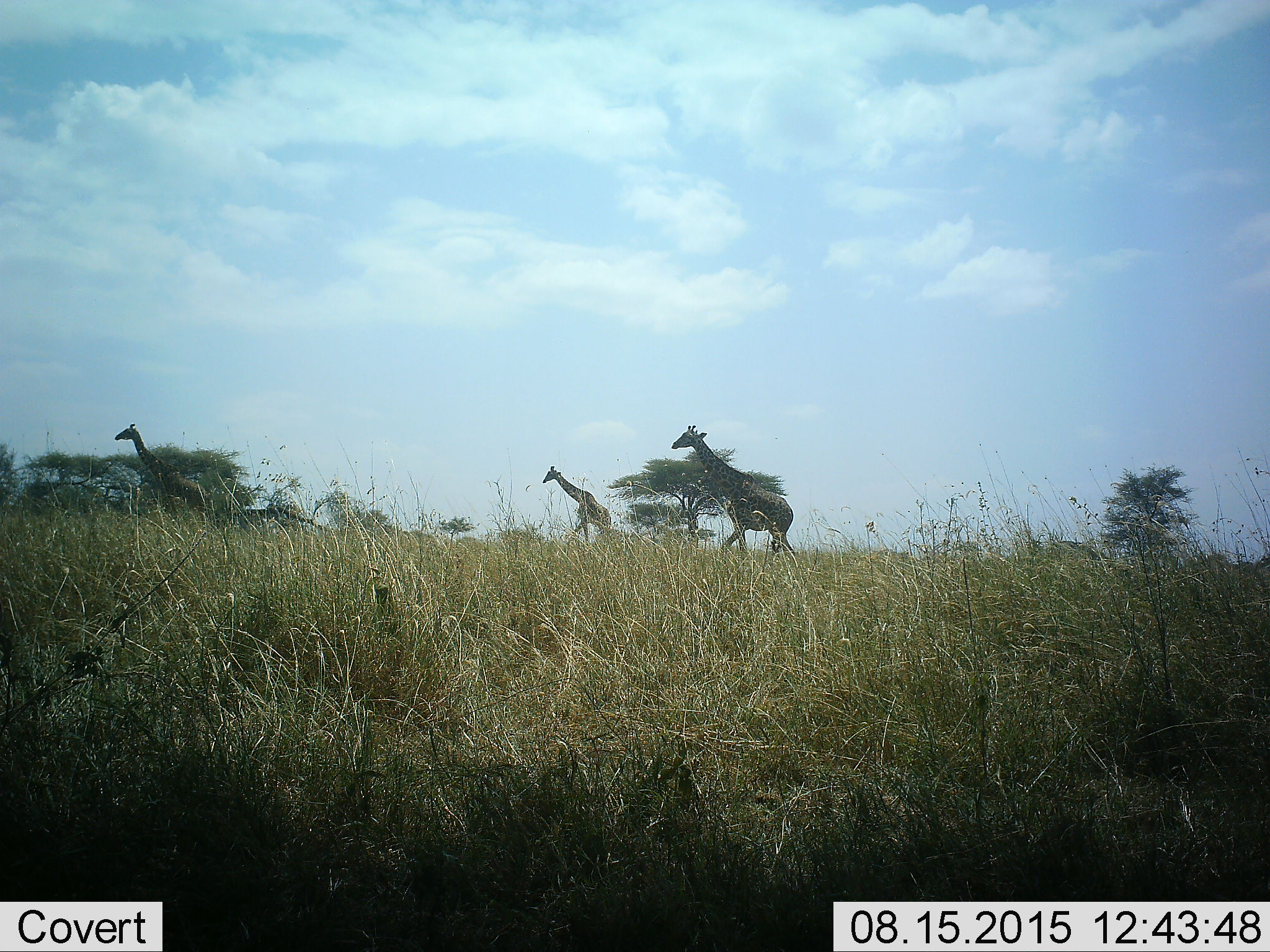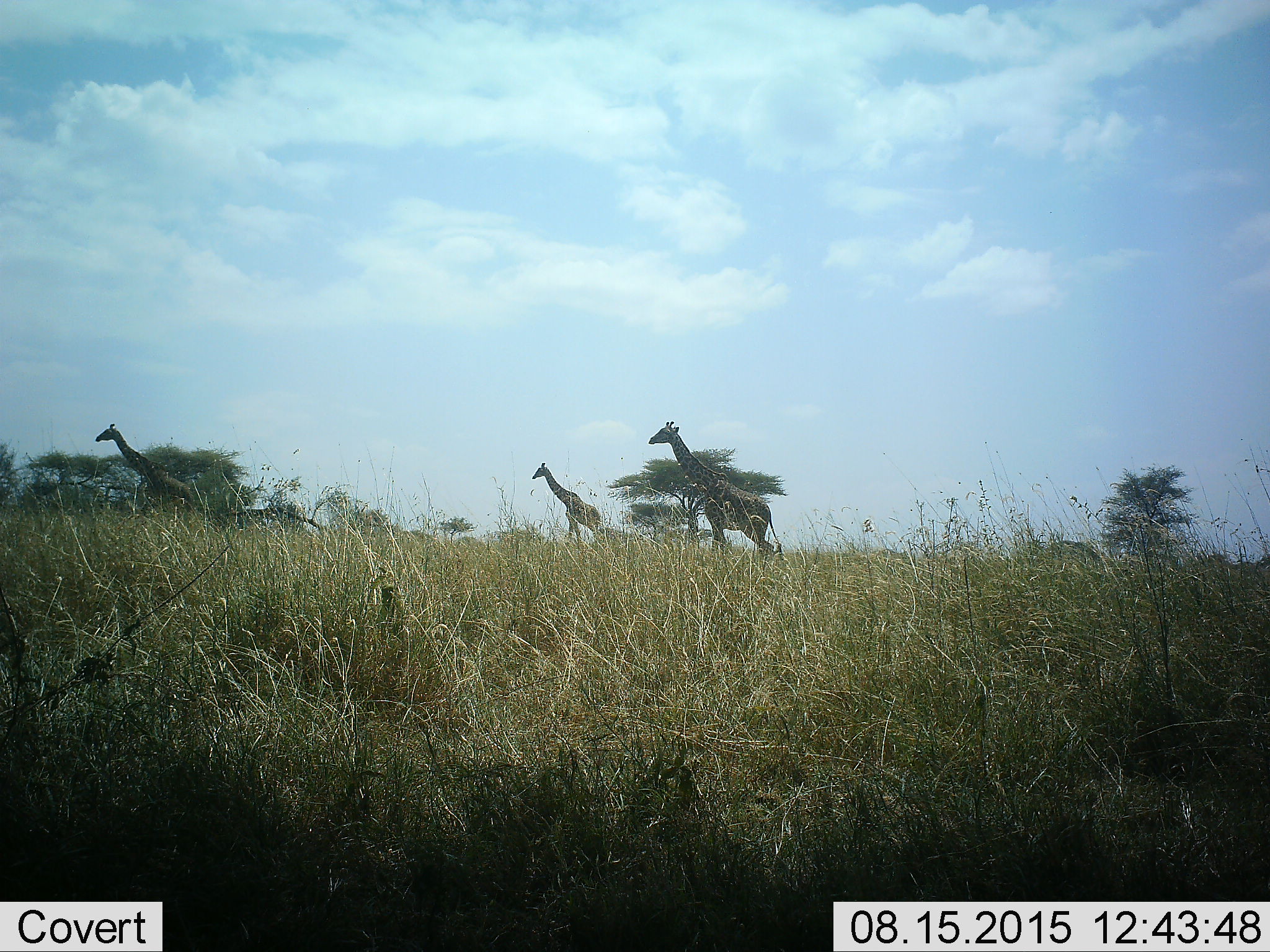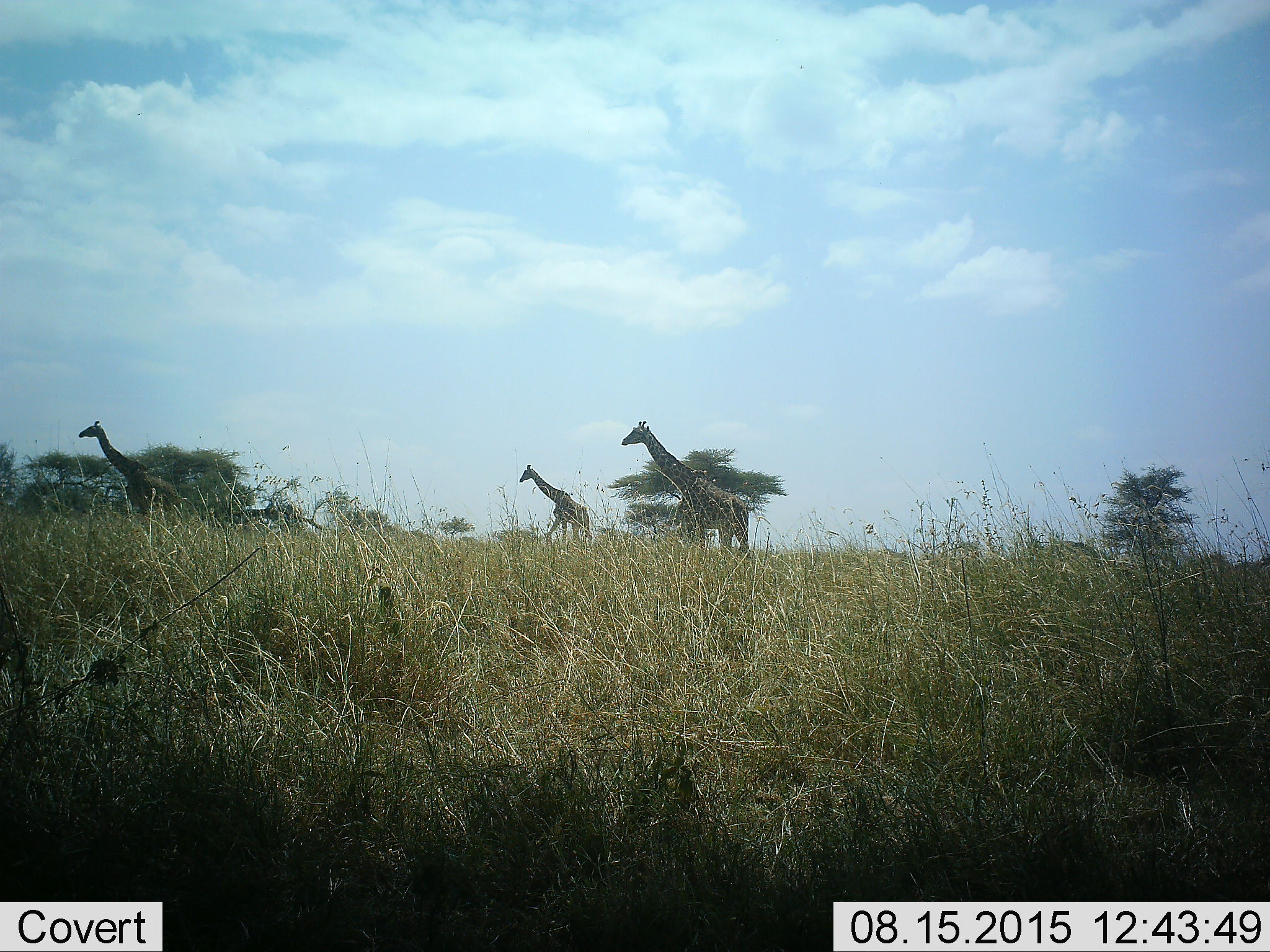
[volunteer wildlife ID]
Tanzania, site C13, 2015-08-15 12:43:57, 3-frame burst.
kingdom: Animalia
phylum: Chordata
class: Mammalia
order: Artiodactyla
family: Giraffidae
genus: Giraffa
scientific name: Giraffa camelopardalis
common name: giraffe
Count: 3.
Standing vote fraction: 12%.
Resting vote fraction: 0%.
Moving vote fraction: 100%.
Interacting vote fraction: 0%.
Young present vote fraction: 6%.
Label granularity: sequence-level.